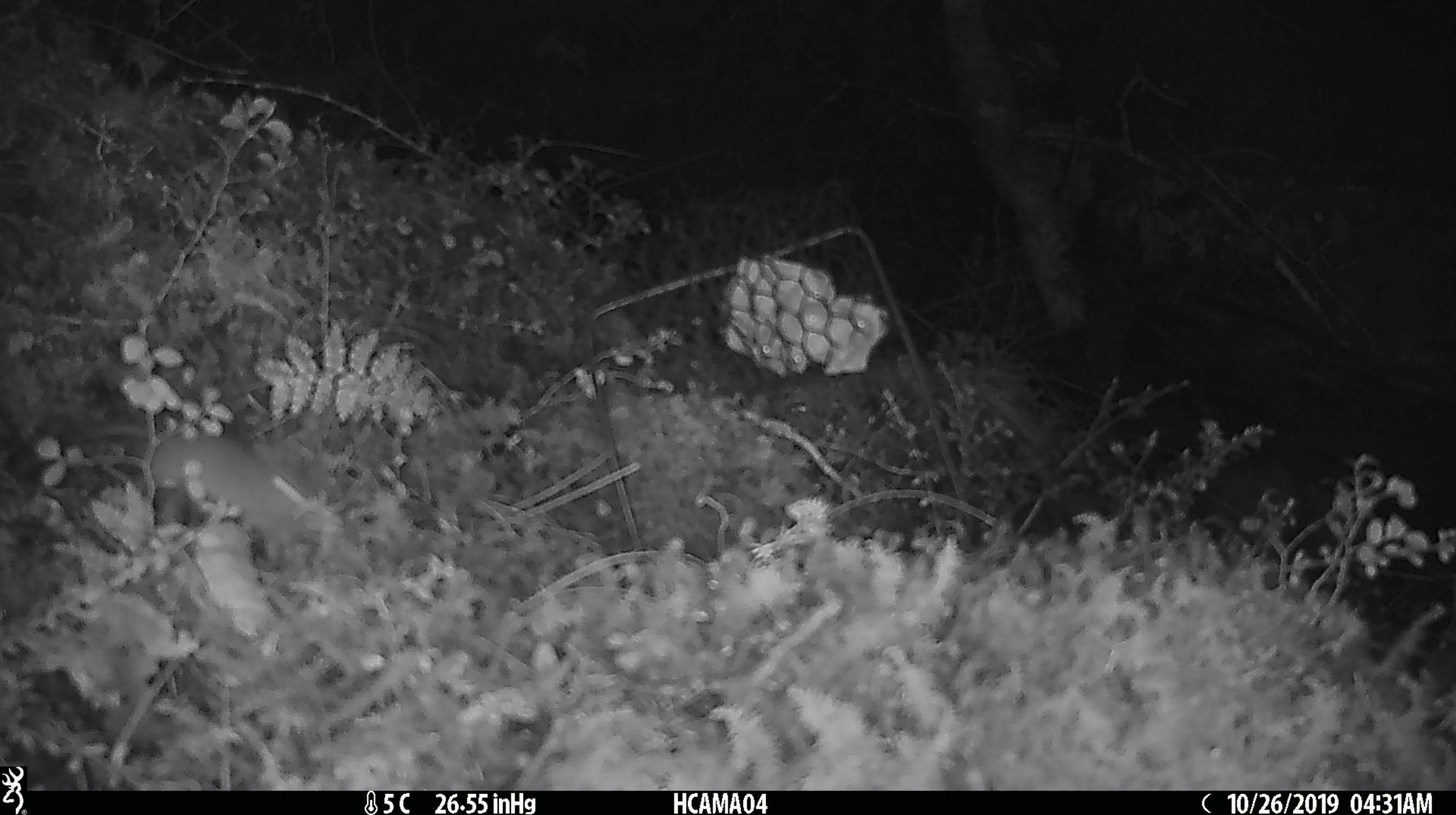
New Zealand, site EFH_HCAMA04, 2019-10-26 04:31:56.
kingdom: Animalia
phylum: Chordata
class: Mammalia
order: Rodentia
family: Muridae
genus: Mus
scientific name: Mus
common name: mouse